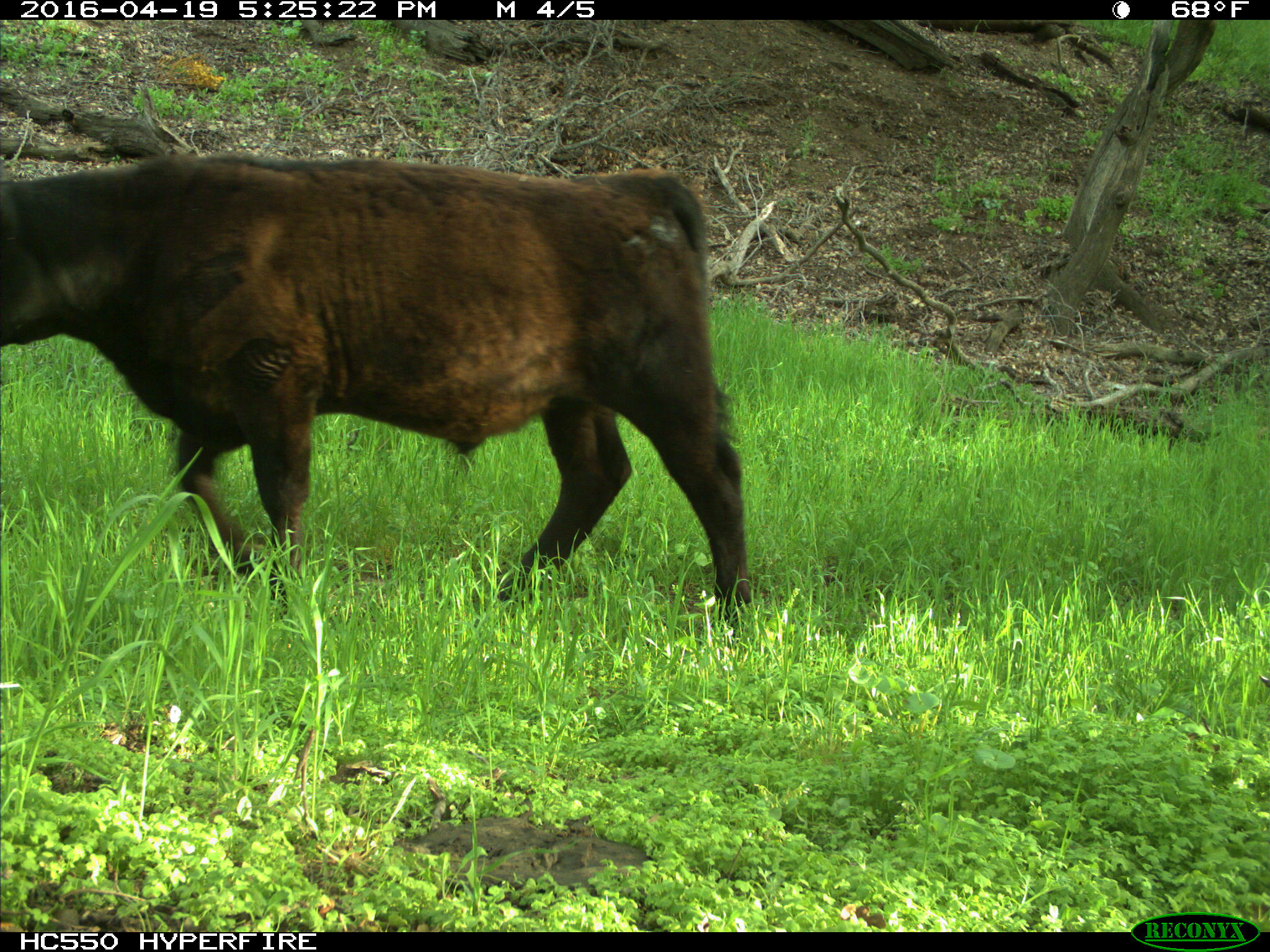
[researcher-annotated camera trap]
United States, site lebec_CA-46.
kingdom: Animalia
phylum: Chordata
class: Mammalia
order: Artiodactyla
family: Bovidae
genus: Bos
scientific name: Bos taurus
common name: domestic cow